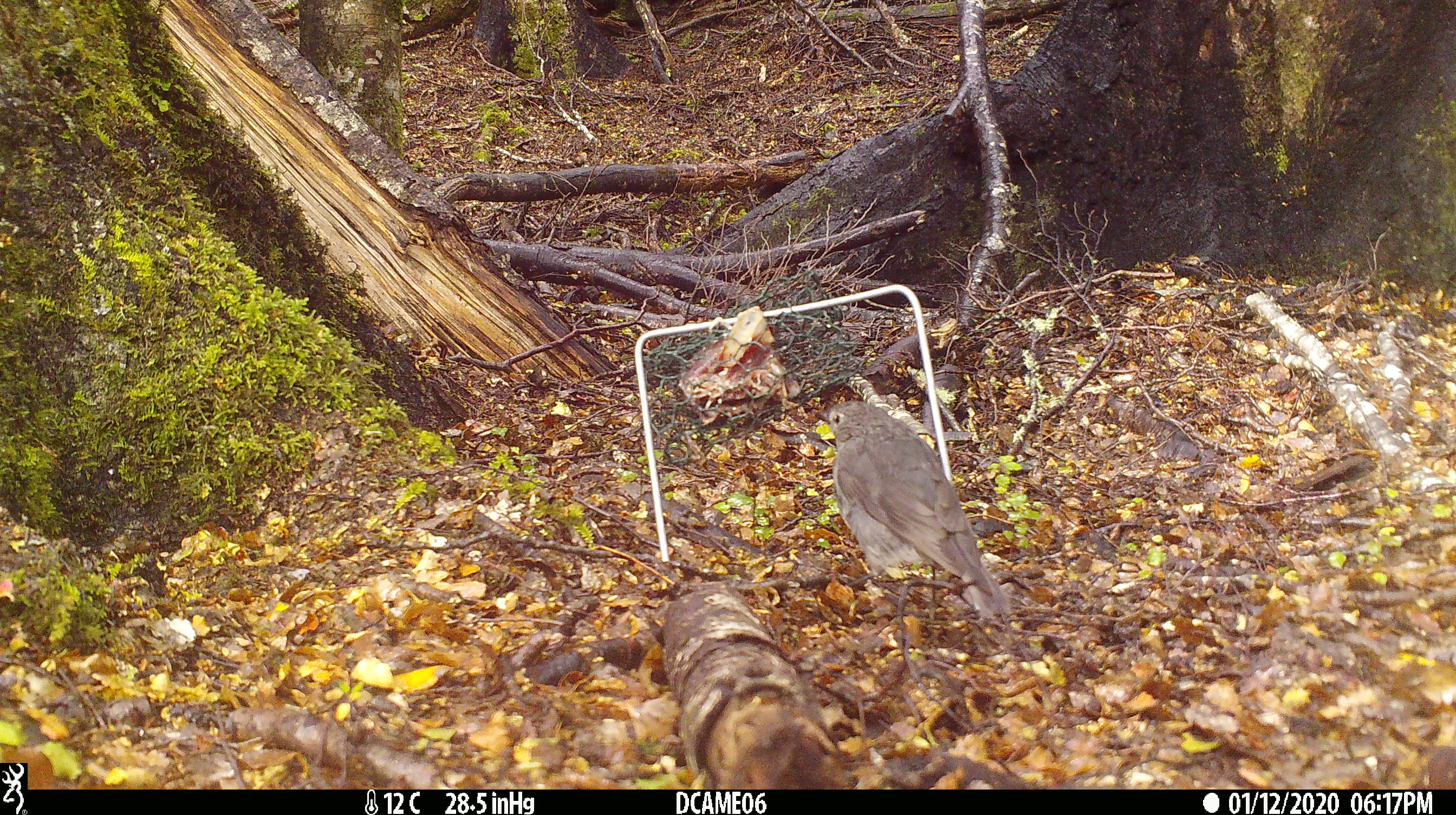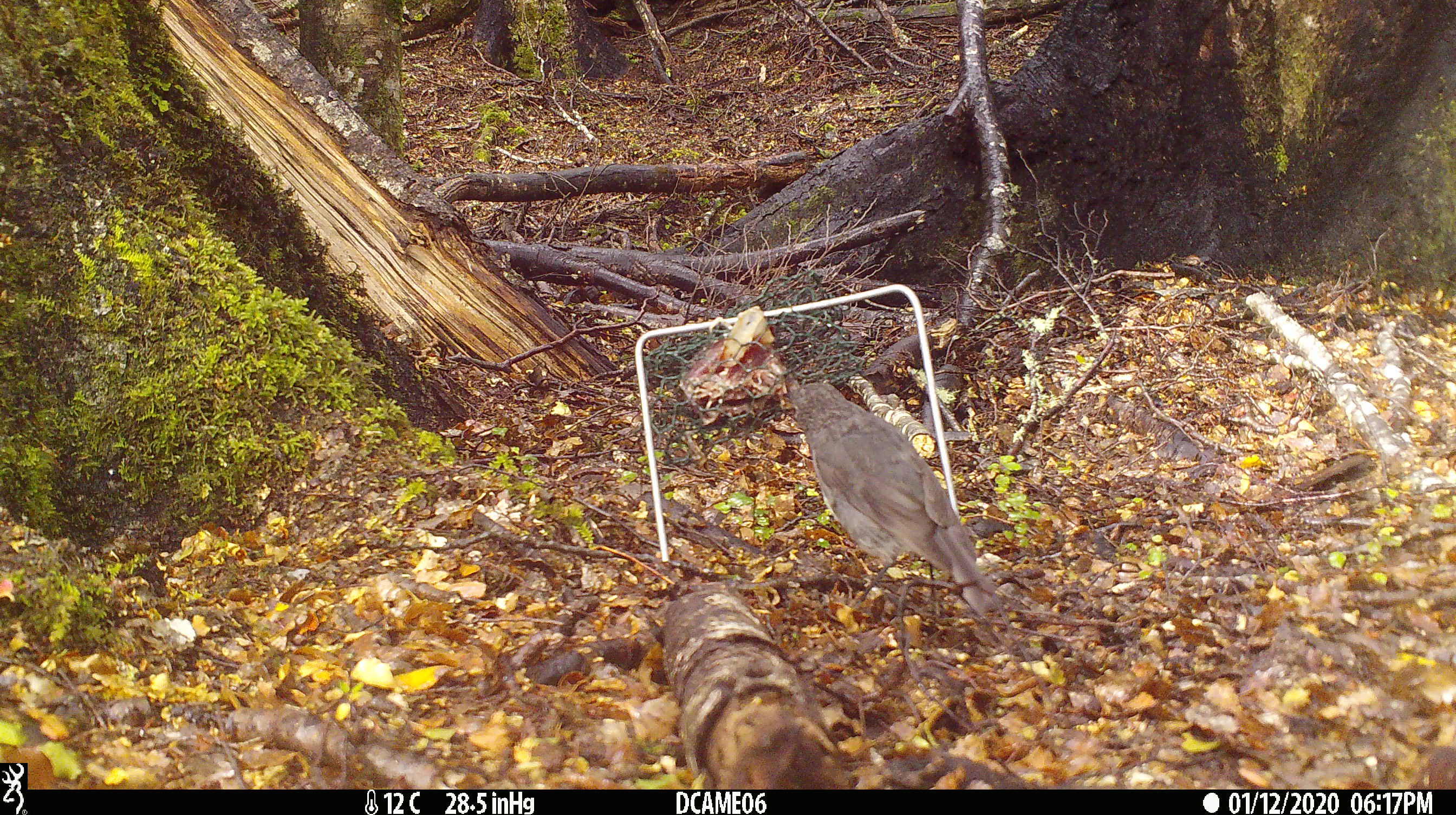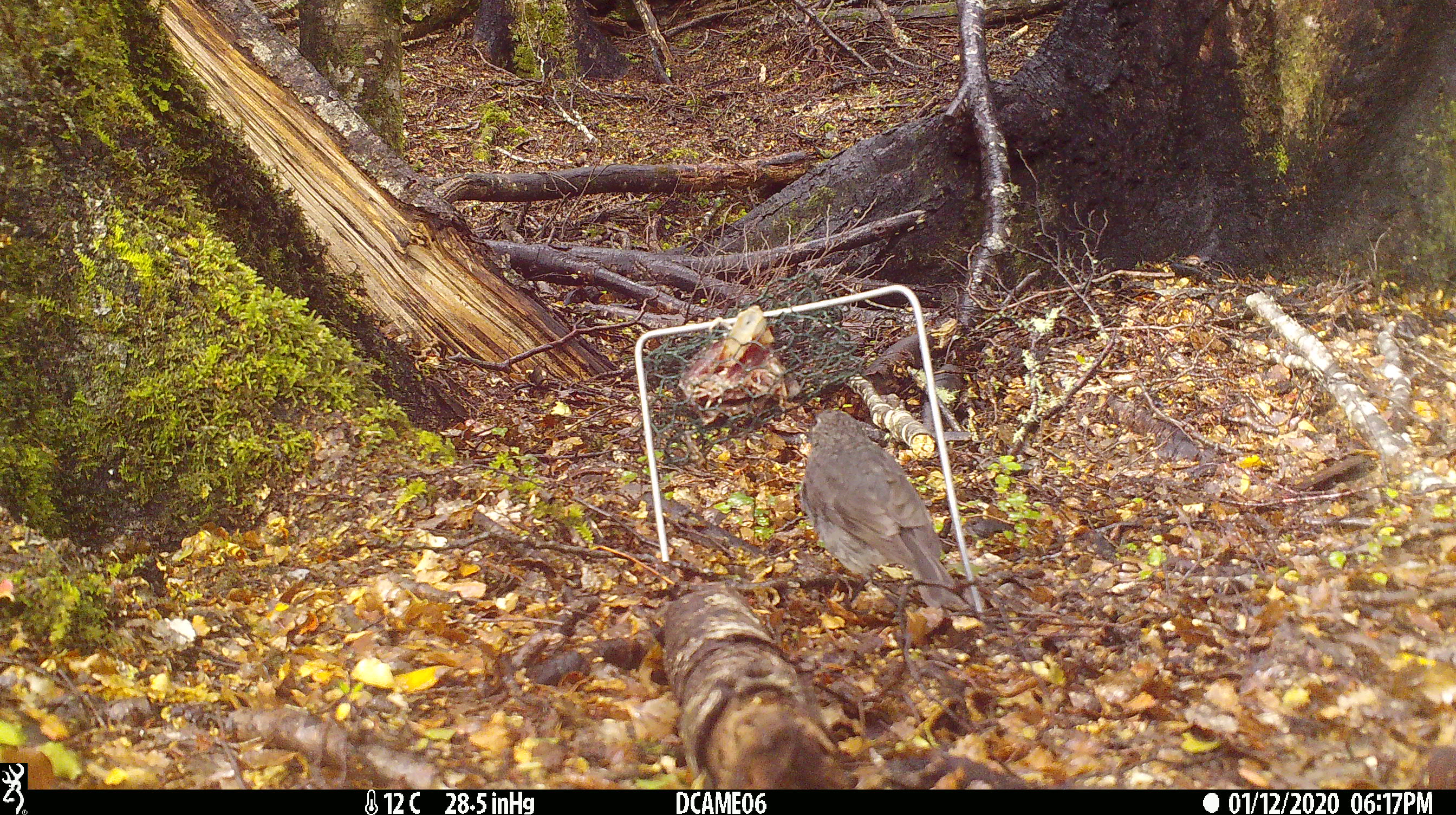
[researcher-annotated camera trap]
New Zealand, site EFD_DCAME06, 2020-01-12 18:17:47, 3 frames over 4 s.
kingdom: Animalia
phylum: Chordata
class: Aves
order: Passeriformes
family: Petroicidae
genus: Petroica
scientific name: Petroica australis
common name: new zealand robin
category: robin